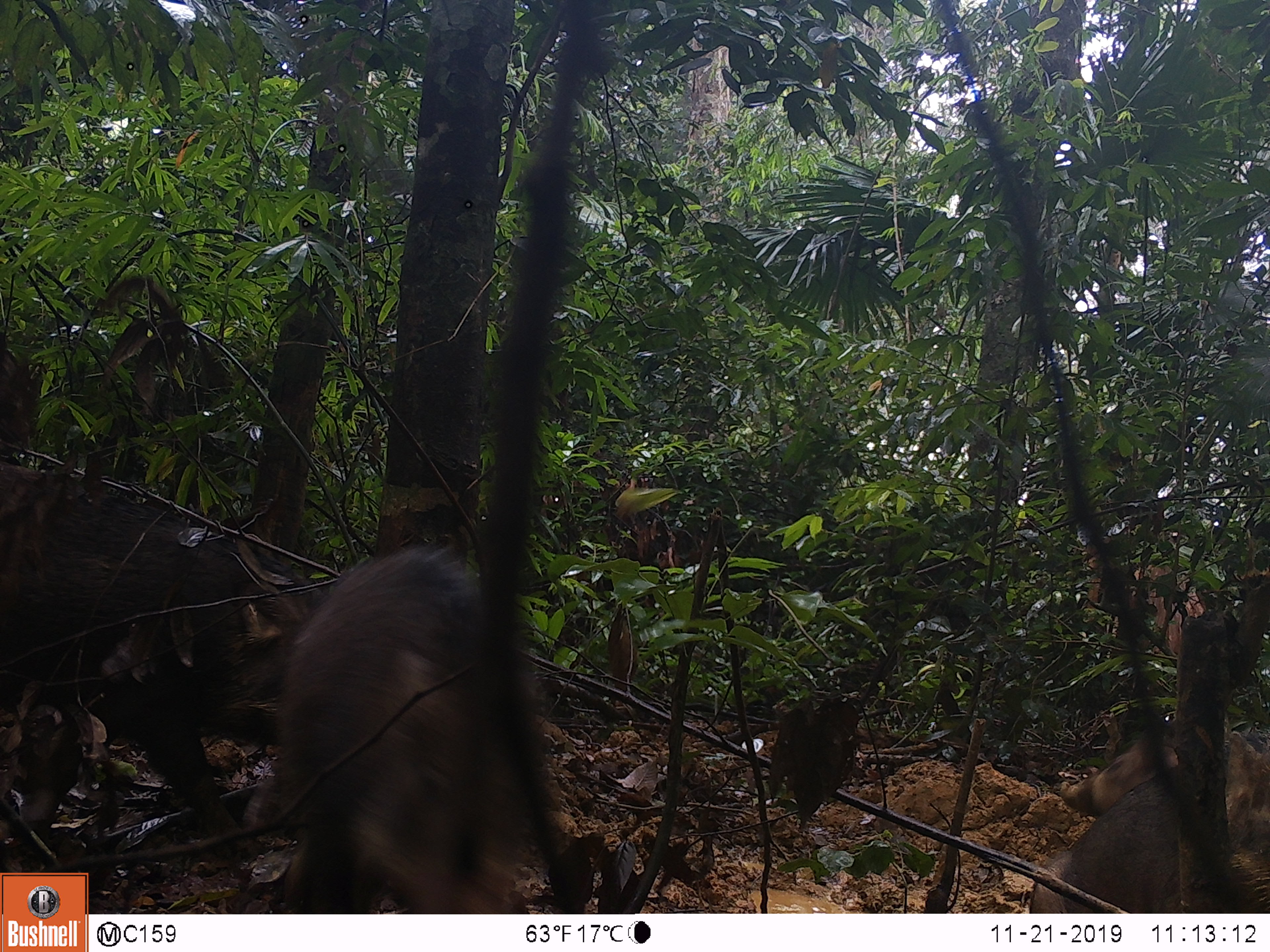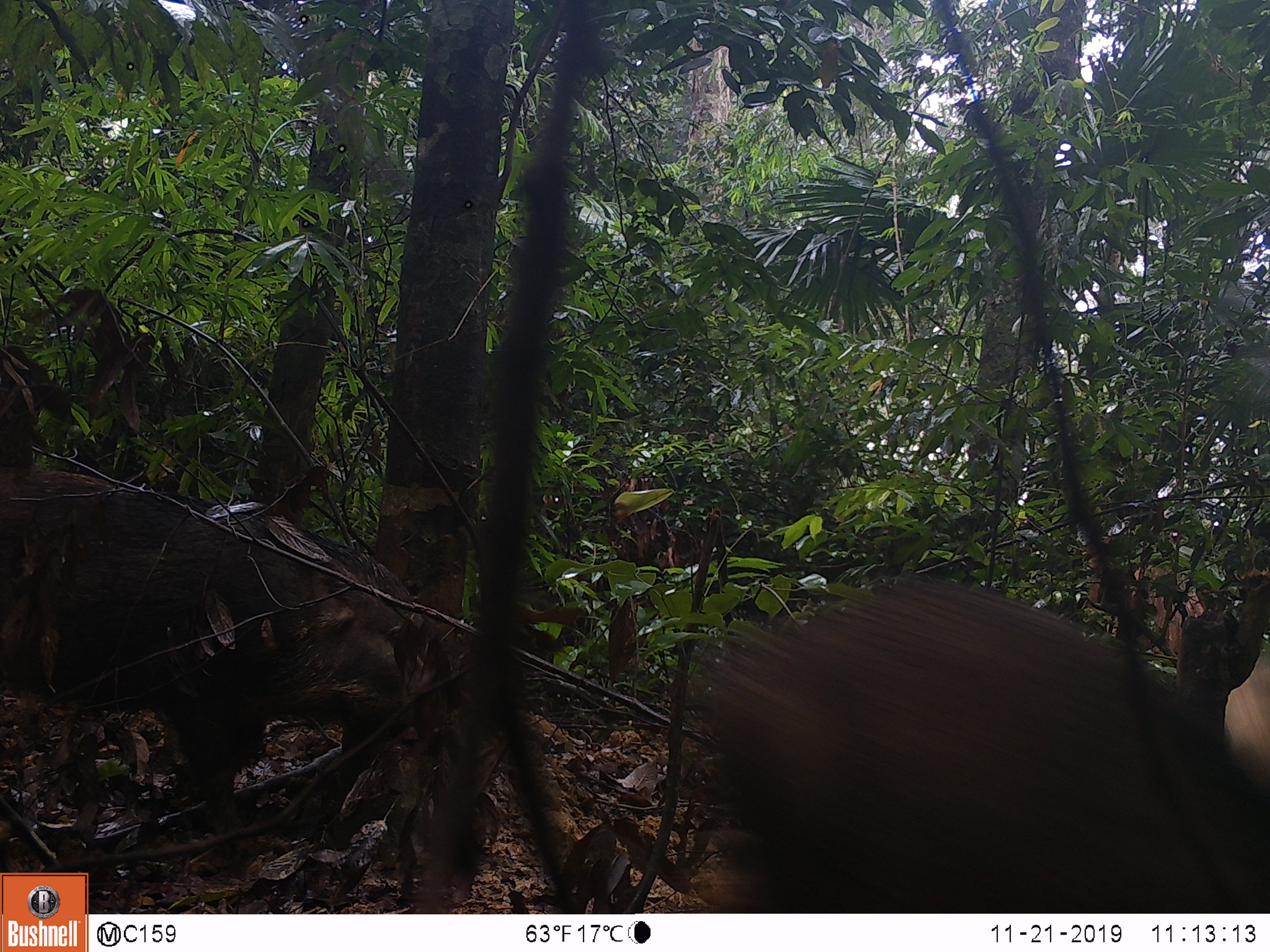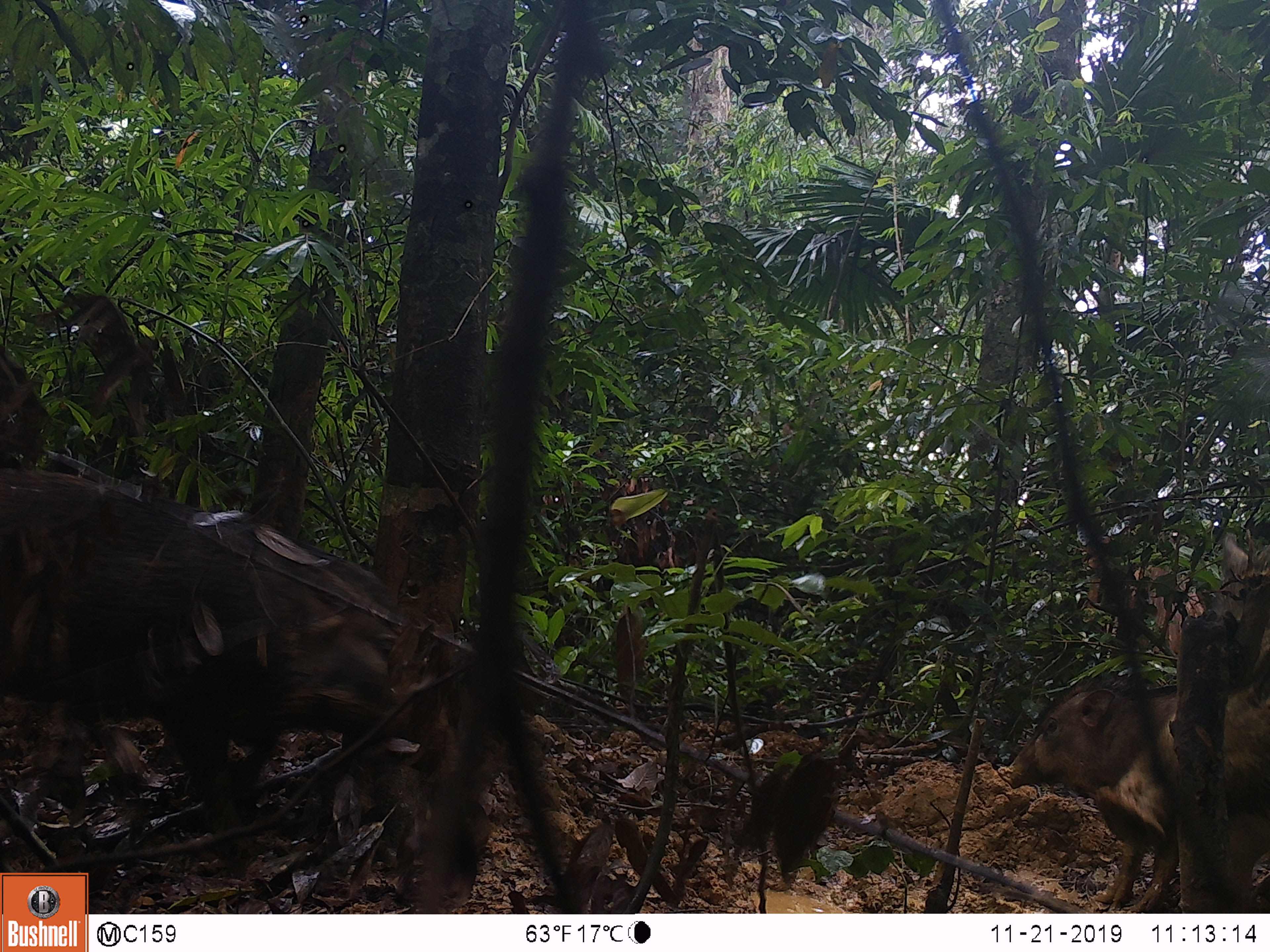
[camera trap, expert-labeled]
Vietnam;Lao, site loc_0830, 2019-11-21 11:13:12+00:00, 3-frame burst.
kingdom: Animalia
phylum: Chordata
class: Mammalia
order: Artiodactyla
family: Suidae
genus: Sus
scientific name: Sus scrofa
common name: eurasian wild pig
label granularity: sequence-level